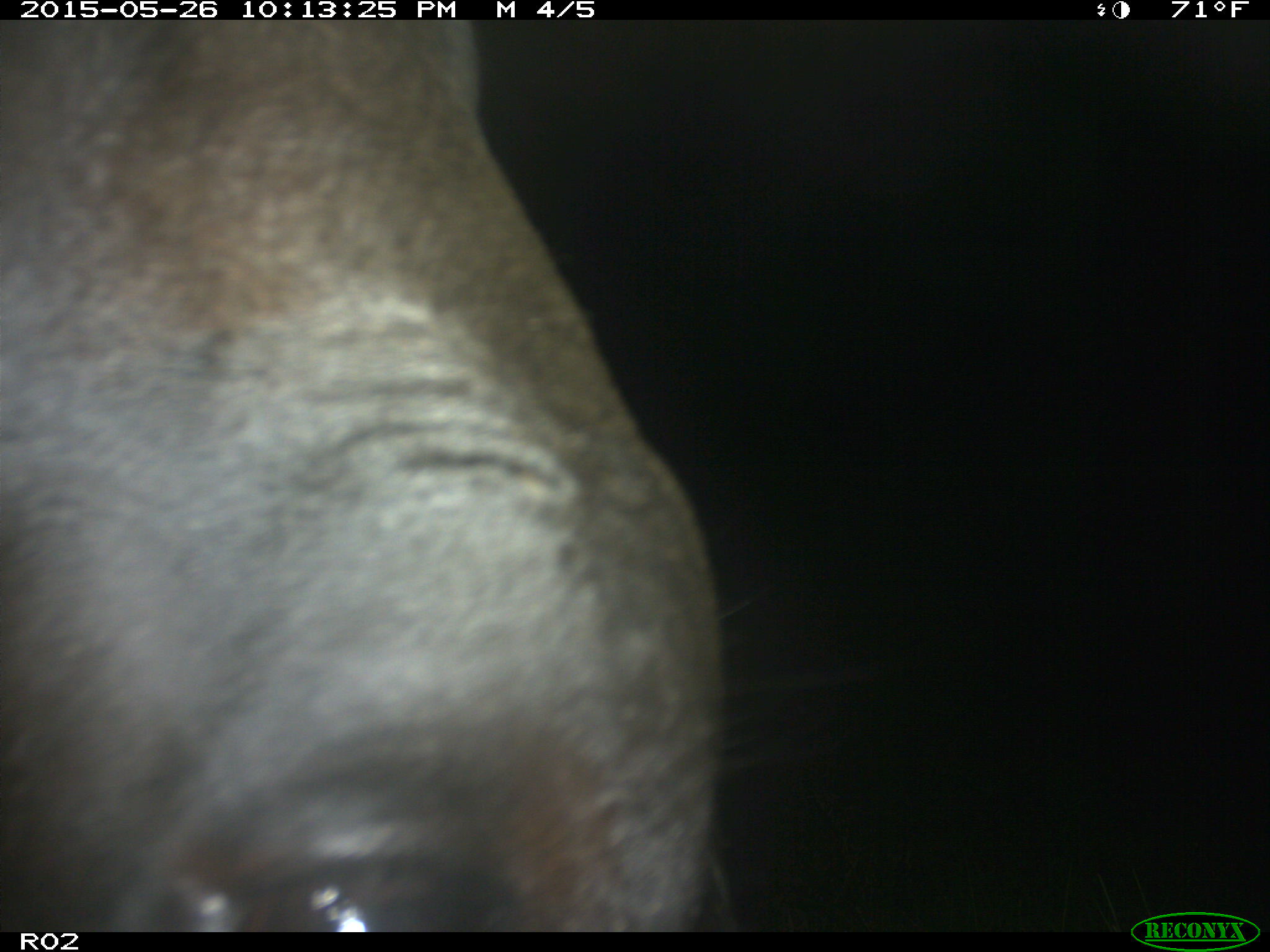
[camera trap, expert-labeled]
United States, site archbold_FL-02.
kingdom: Animalia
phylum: Chordata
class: Mammalia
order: Artiodactyla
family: Bovidae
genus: Bos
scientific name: Bos taurus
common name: domestic cow